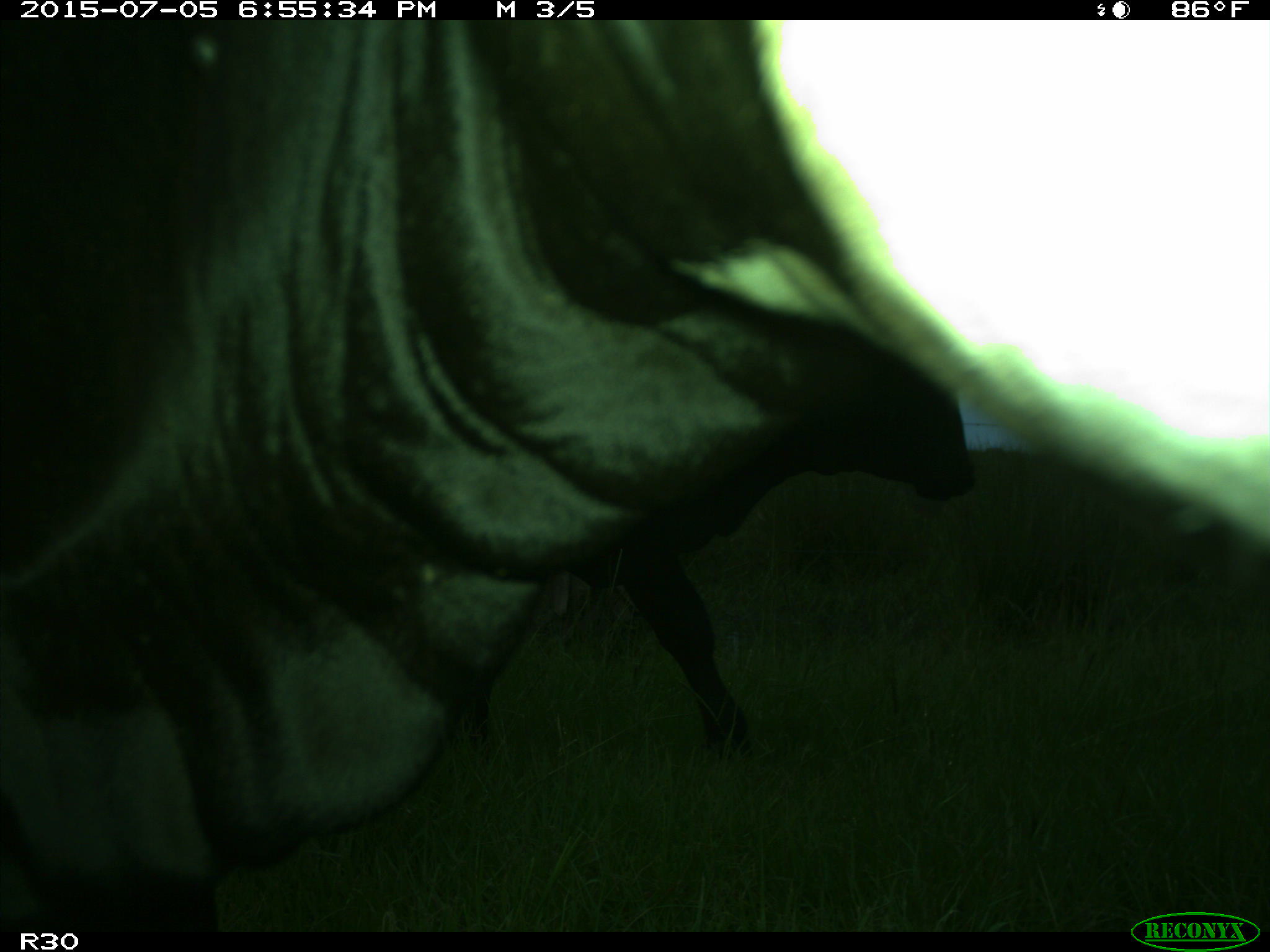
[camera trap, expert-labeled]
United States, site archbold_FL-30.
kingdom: Animalia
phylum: Chordata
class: Mammalia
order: Artiodactyla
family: Bovidae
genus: Bos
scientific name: Bos taurus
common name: domestic cow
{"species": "Bos taurus (domestic cow)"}